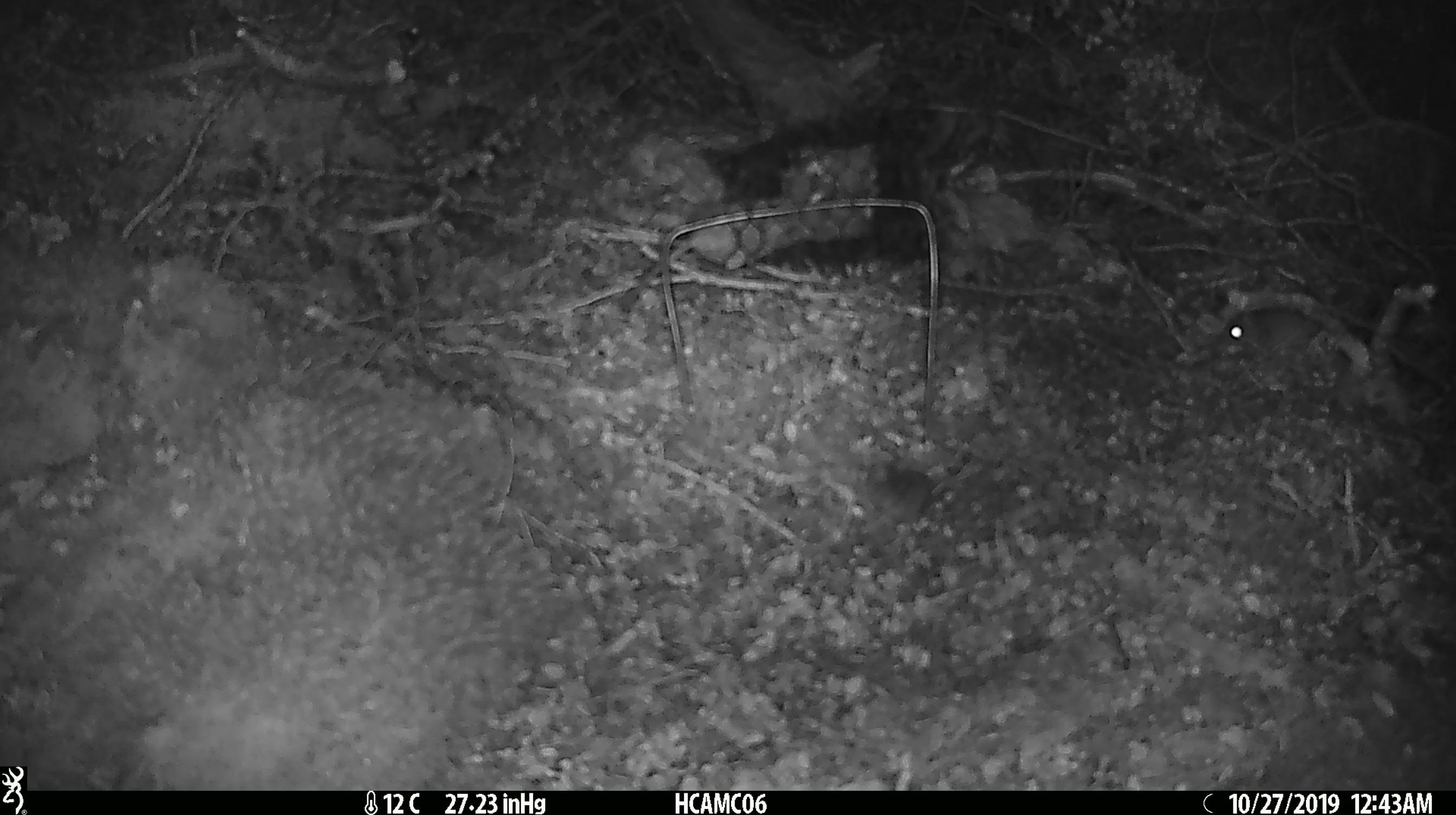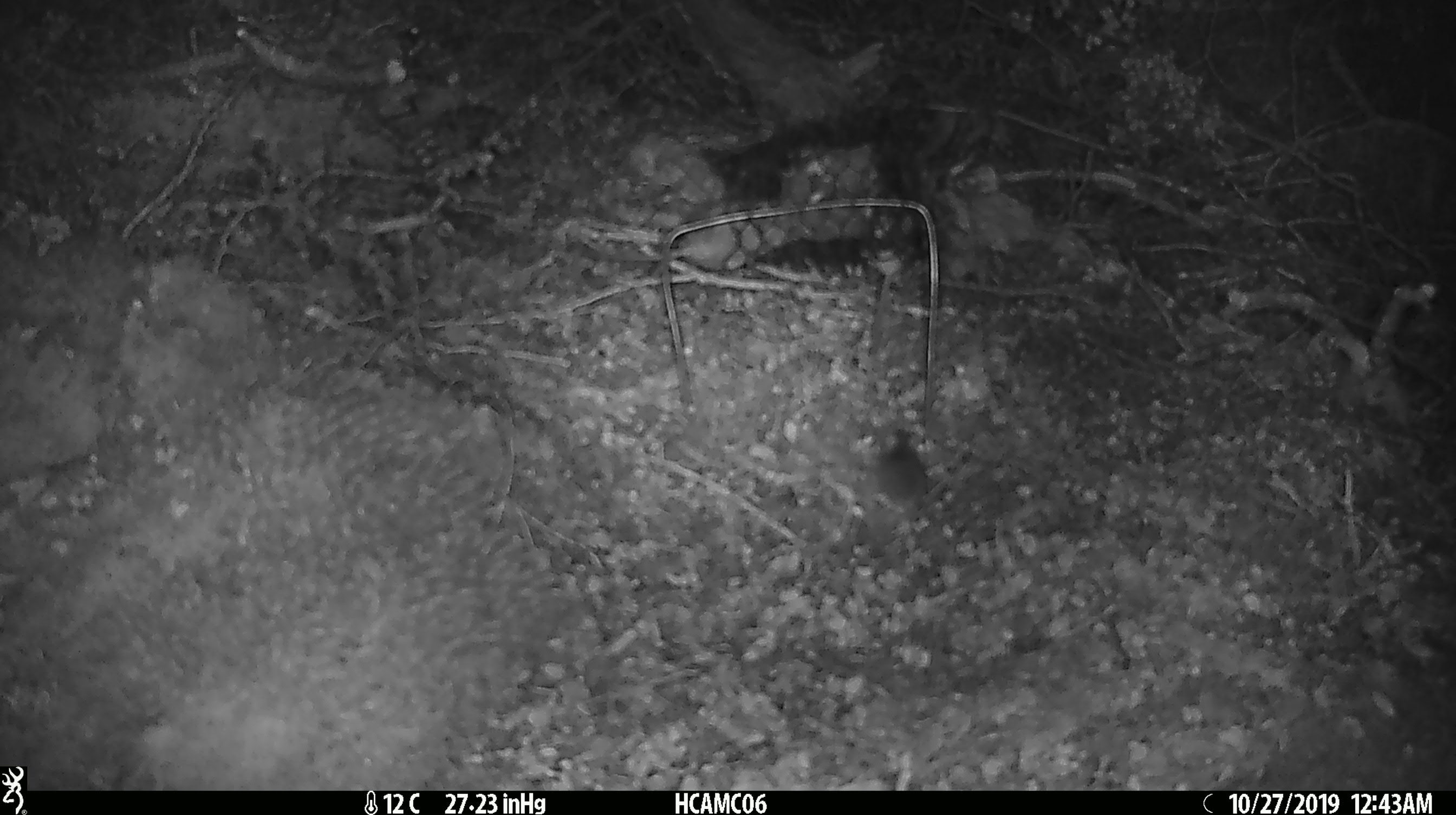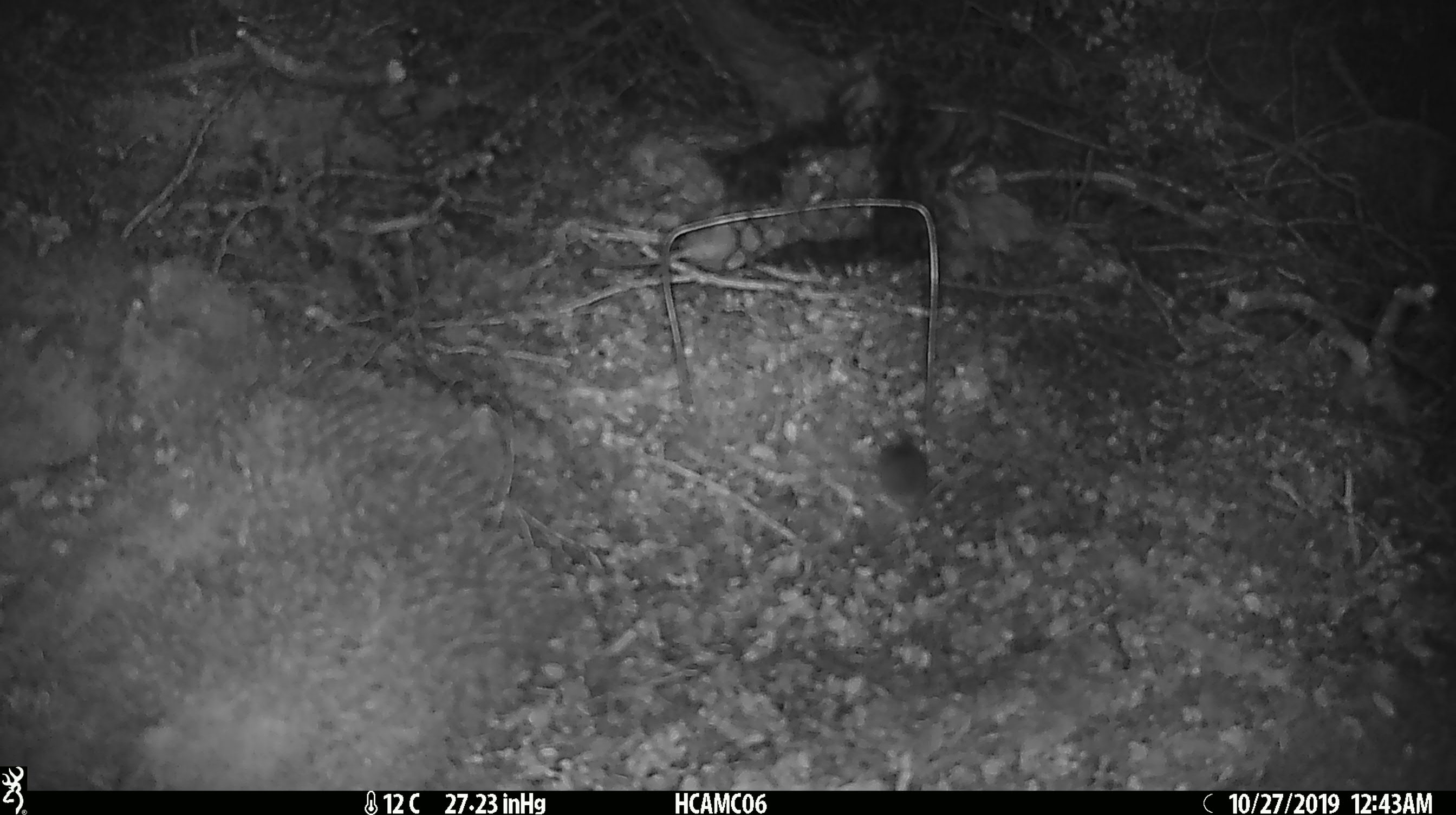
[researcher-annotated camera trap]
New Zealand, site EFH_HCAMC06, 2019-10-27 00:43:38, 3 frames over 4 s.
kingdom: Animalia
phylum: Chordata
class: Mammalia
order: Rodentia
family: Muridae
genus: Mus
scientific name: Mus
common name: mouse